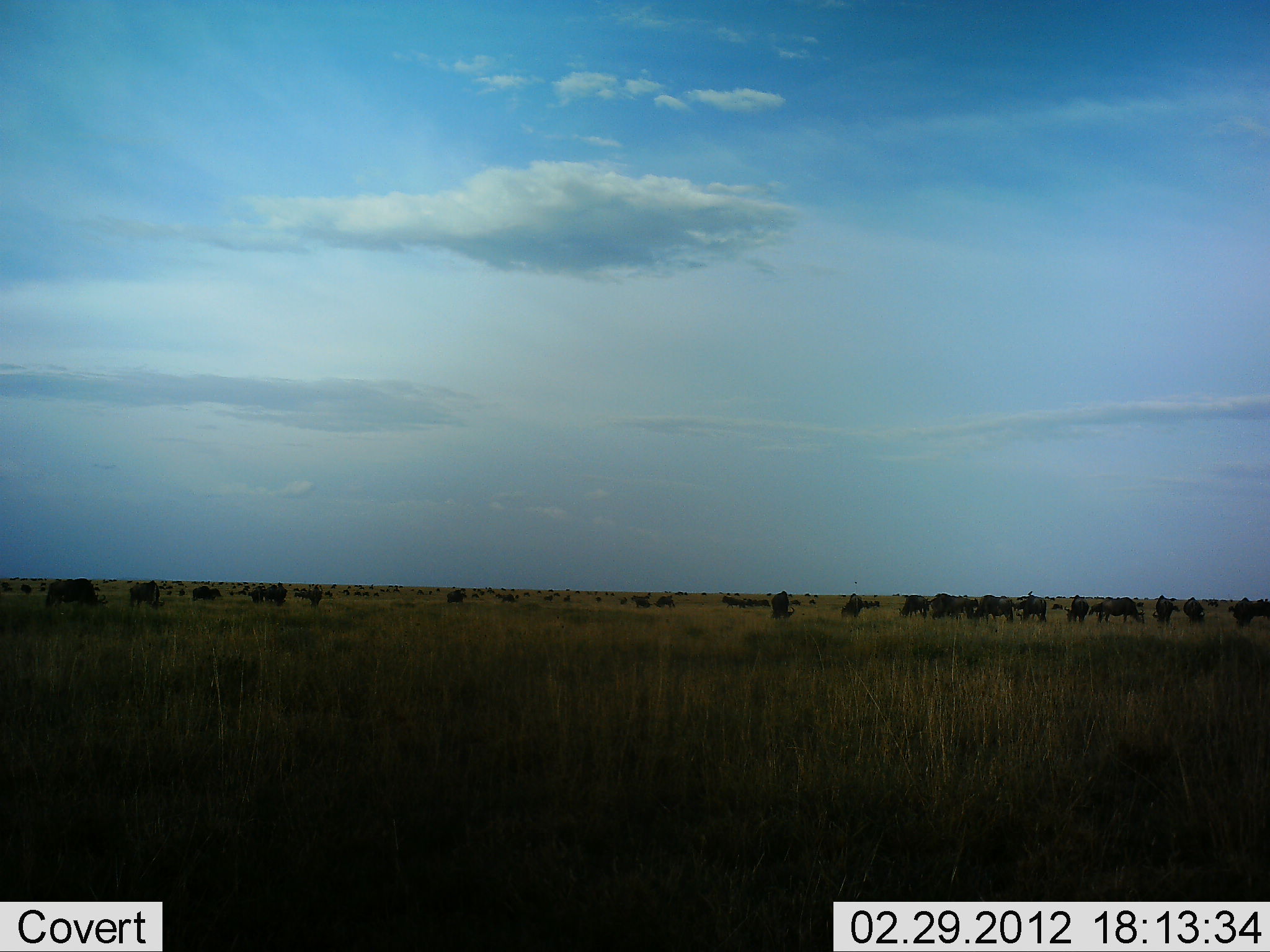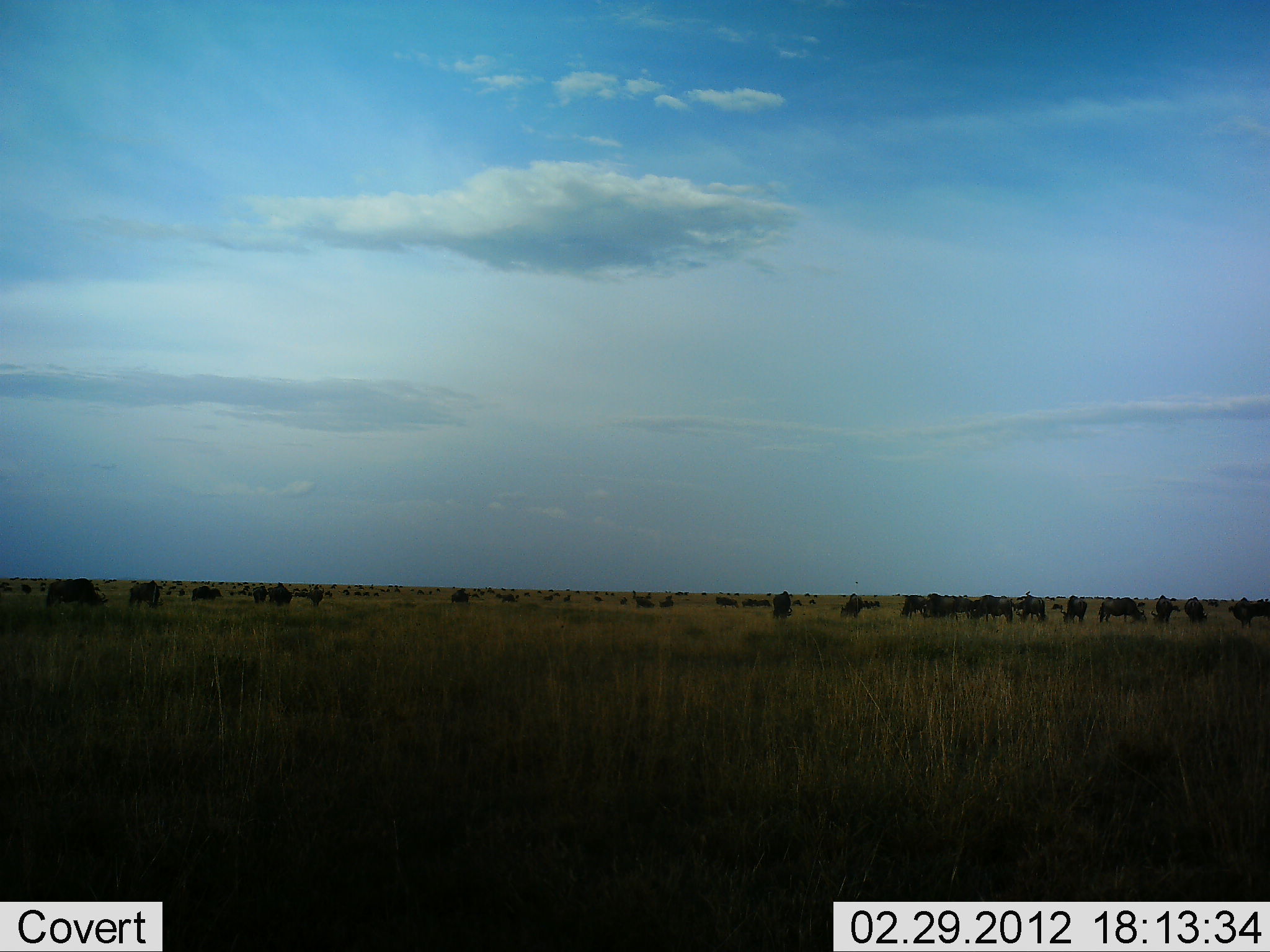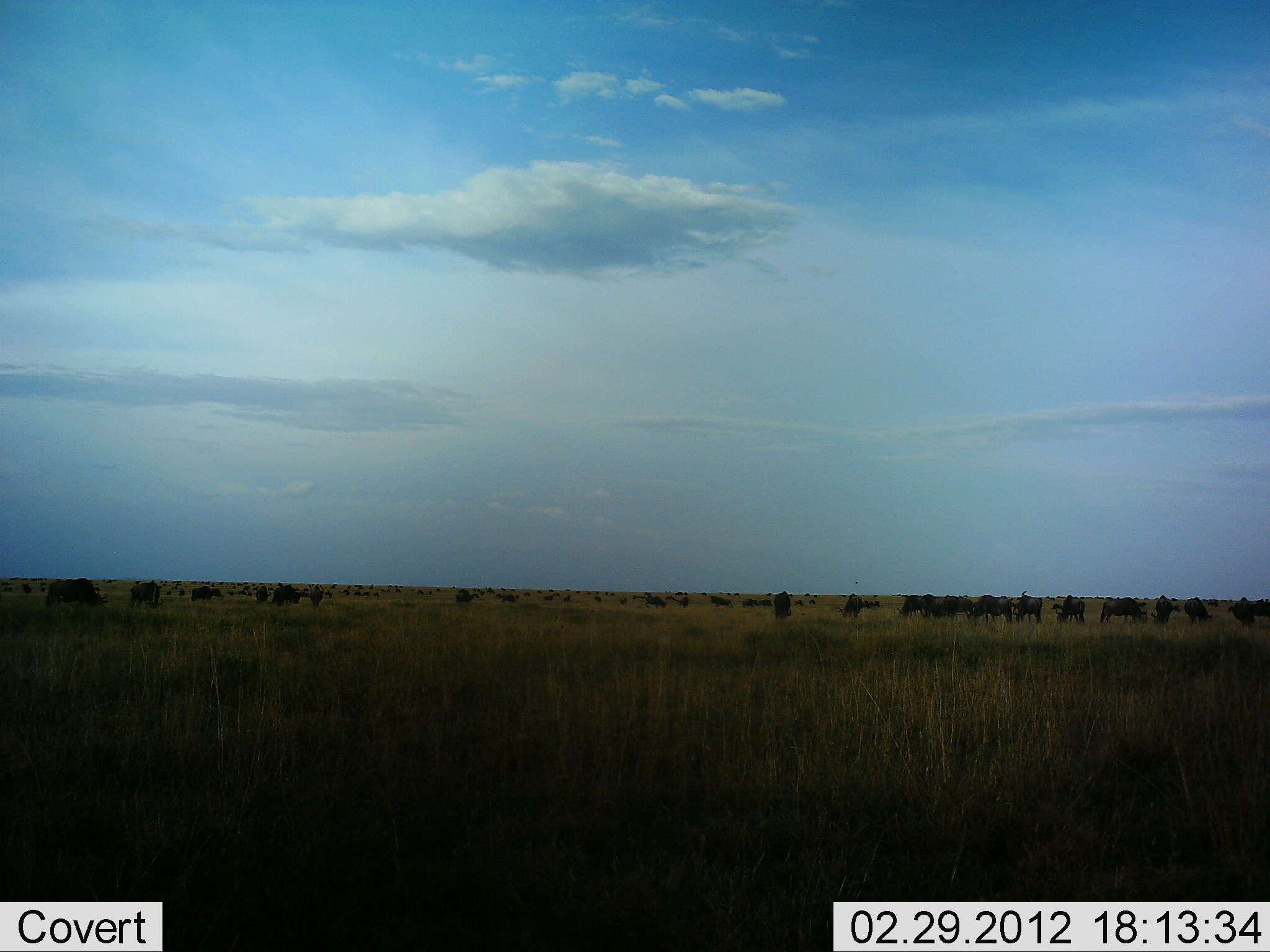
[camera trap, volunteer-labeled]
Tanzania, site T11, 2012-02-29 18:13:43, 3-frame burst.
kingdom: Animalia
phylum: Chordata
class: Mammalia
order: Artiodactyla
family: Bovidae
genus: Connochaetes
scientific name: Connochaetes taurinus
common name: blue wildebeest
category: wildebeest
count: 51+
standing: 67%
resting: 13%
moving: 47%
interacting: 7%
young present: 0%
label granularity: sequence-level